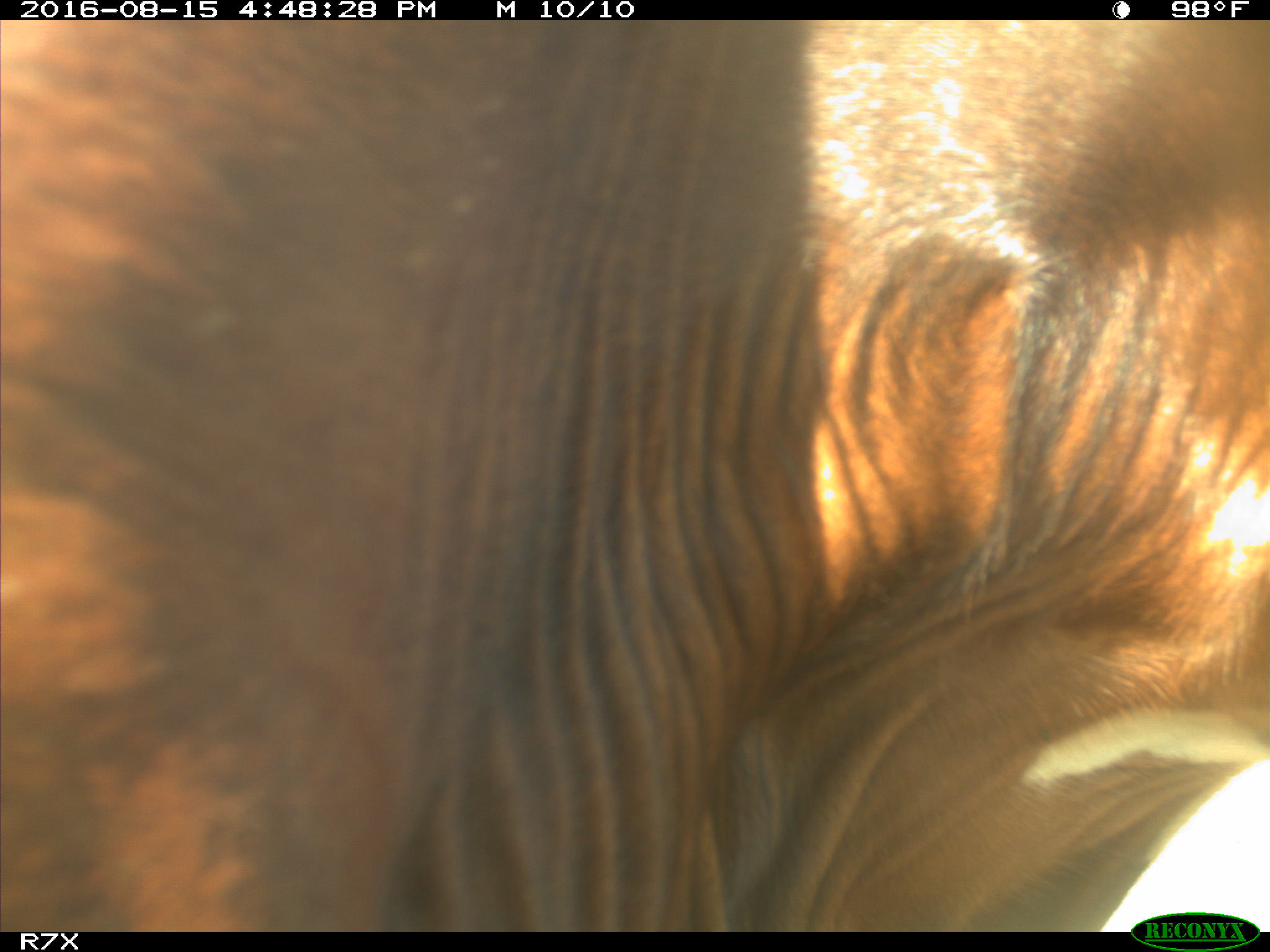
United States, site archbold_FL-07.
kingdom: Animalia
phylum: Chordata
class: Mammalia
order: Artiodactyla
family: Bovidae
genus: Bos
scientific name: Bos taurus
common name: domestic cow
Bos taurus (domestic cow).